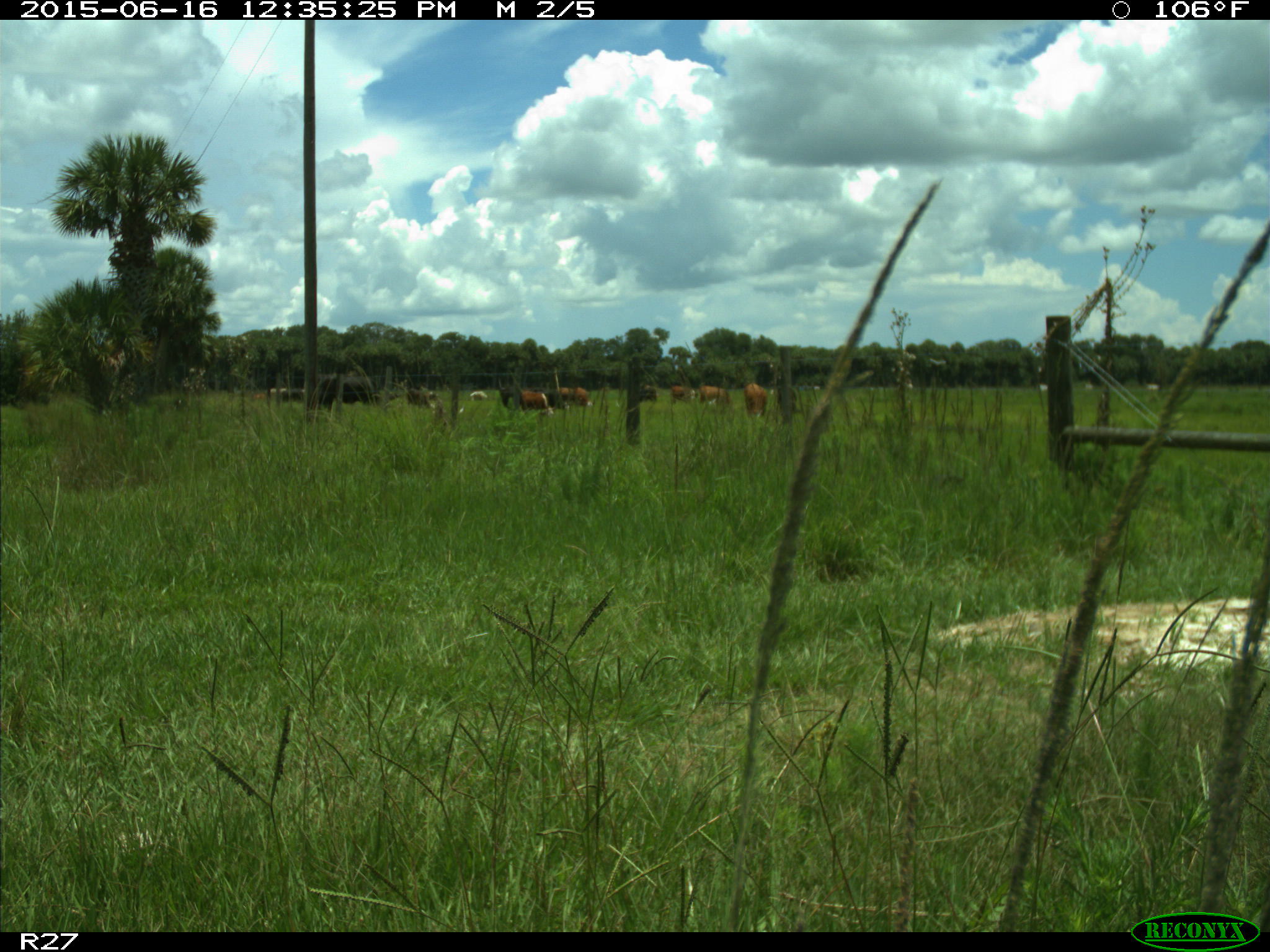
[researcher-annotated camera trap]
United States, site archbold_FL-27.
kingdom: Animalia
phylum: Chordata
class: Mammalia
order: Artiodactyla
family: Bovidae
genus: Bos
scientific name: Bos taurus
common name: domestic cow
Bos taurus (domestic cow).